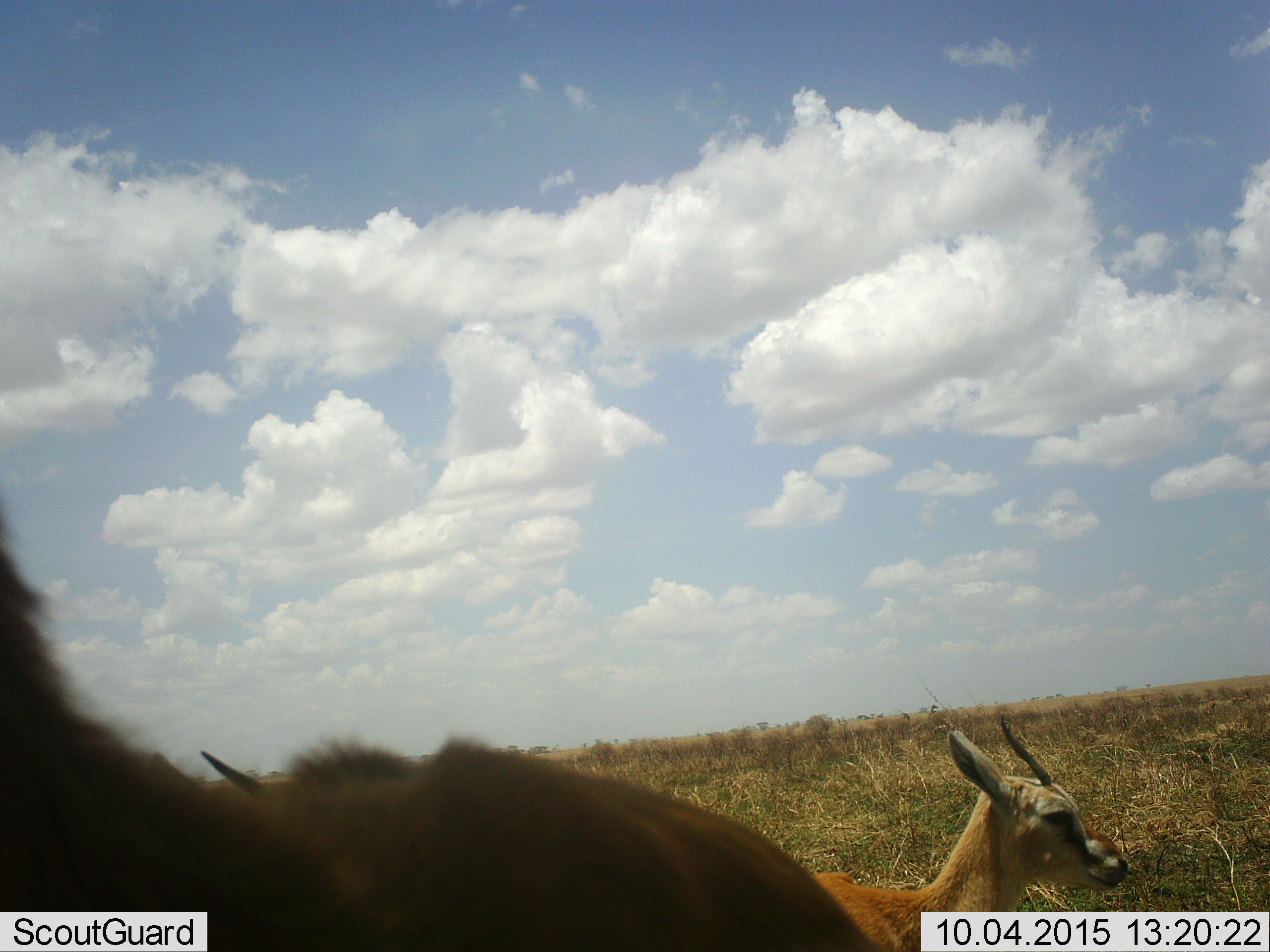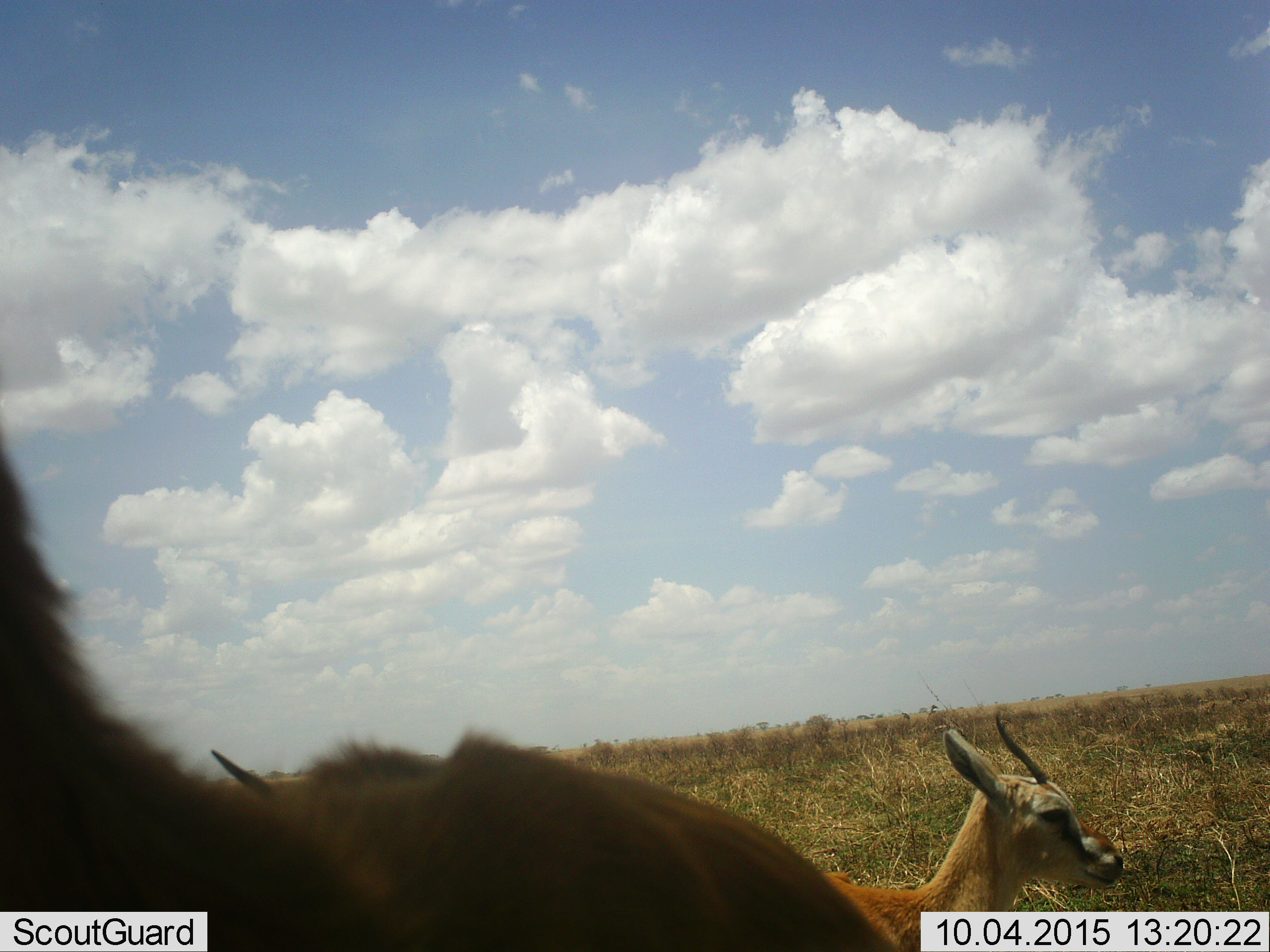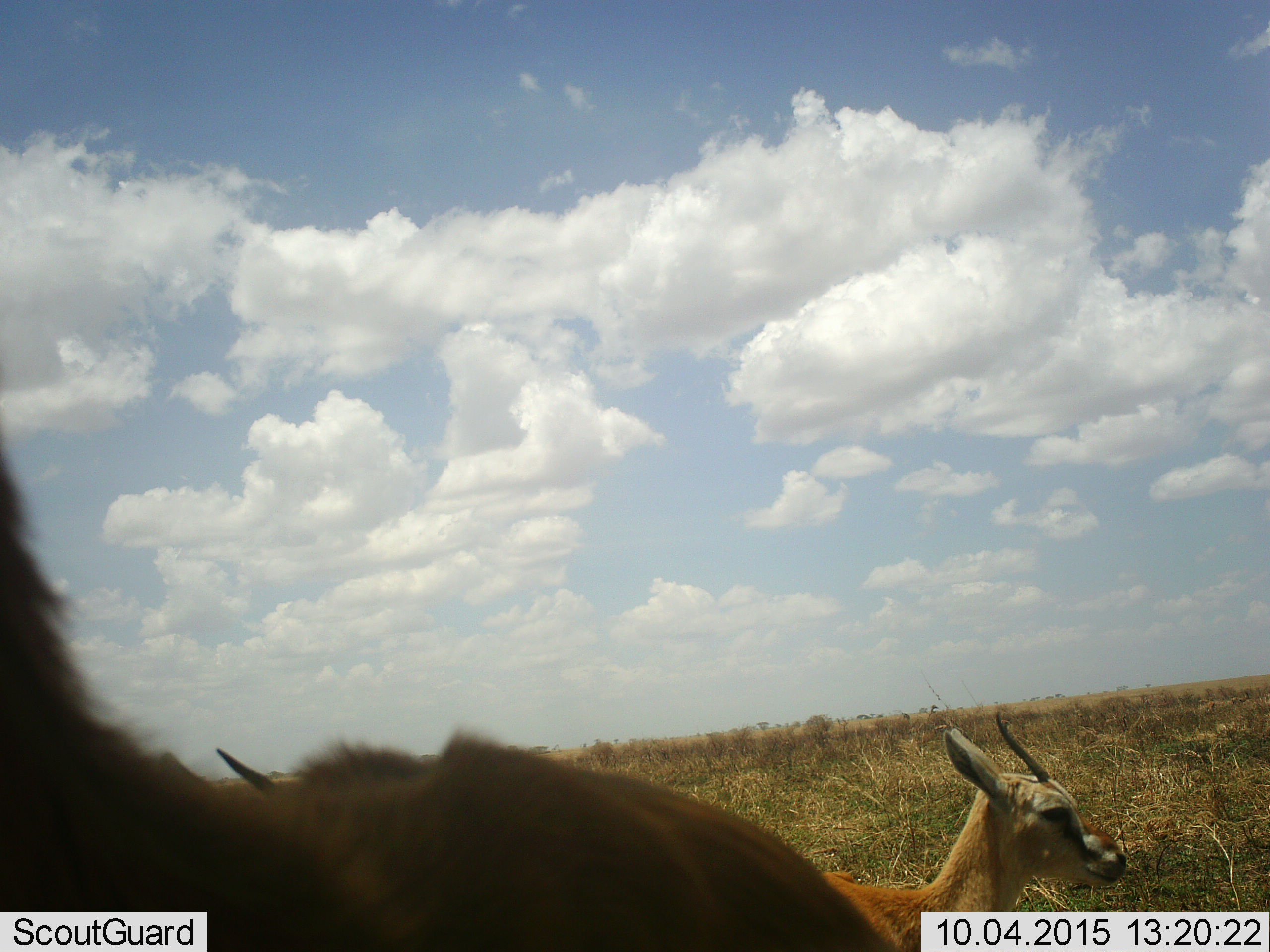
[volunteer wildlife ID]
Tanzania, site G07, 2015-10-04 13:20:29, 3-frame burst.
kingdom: Animalia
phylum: Chordata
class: Mammalia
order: Artiodactyla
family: Bovidae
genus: Eudorcas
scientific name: Eudorcas thomsonii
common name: thomson's gazelle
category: gazellethomsons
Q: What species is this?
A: Gazellethomsons (thomson's gazelle) (Eudorcas thomsonii).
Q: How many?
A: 3.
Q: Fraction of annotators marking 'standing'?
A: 70%.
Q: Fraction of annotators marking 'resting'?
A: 20%.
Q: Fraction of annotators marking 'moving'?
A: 20%.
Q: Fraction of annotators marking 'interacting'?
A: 0%.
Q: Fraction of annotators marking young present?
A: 10%.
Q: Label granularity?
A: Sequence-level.